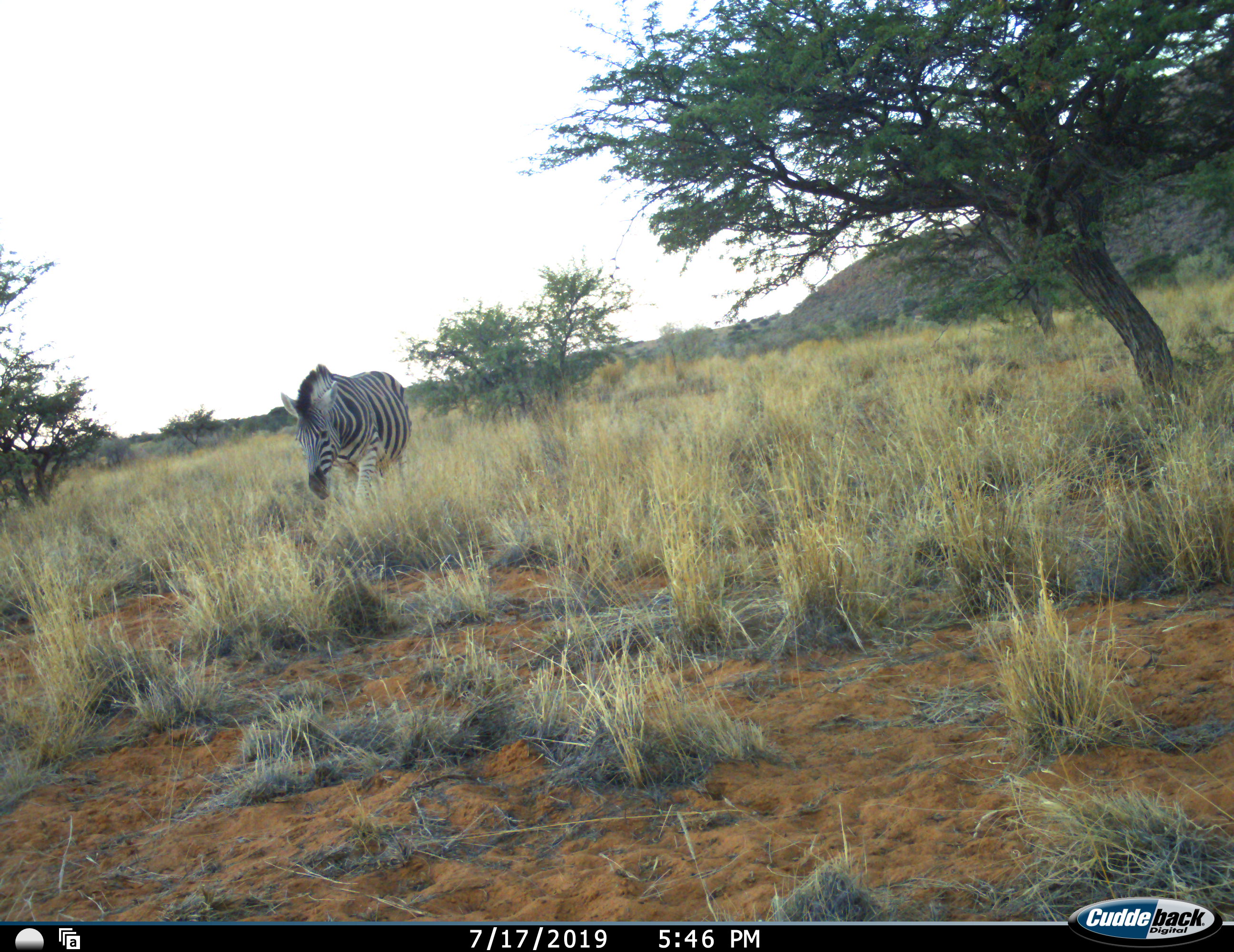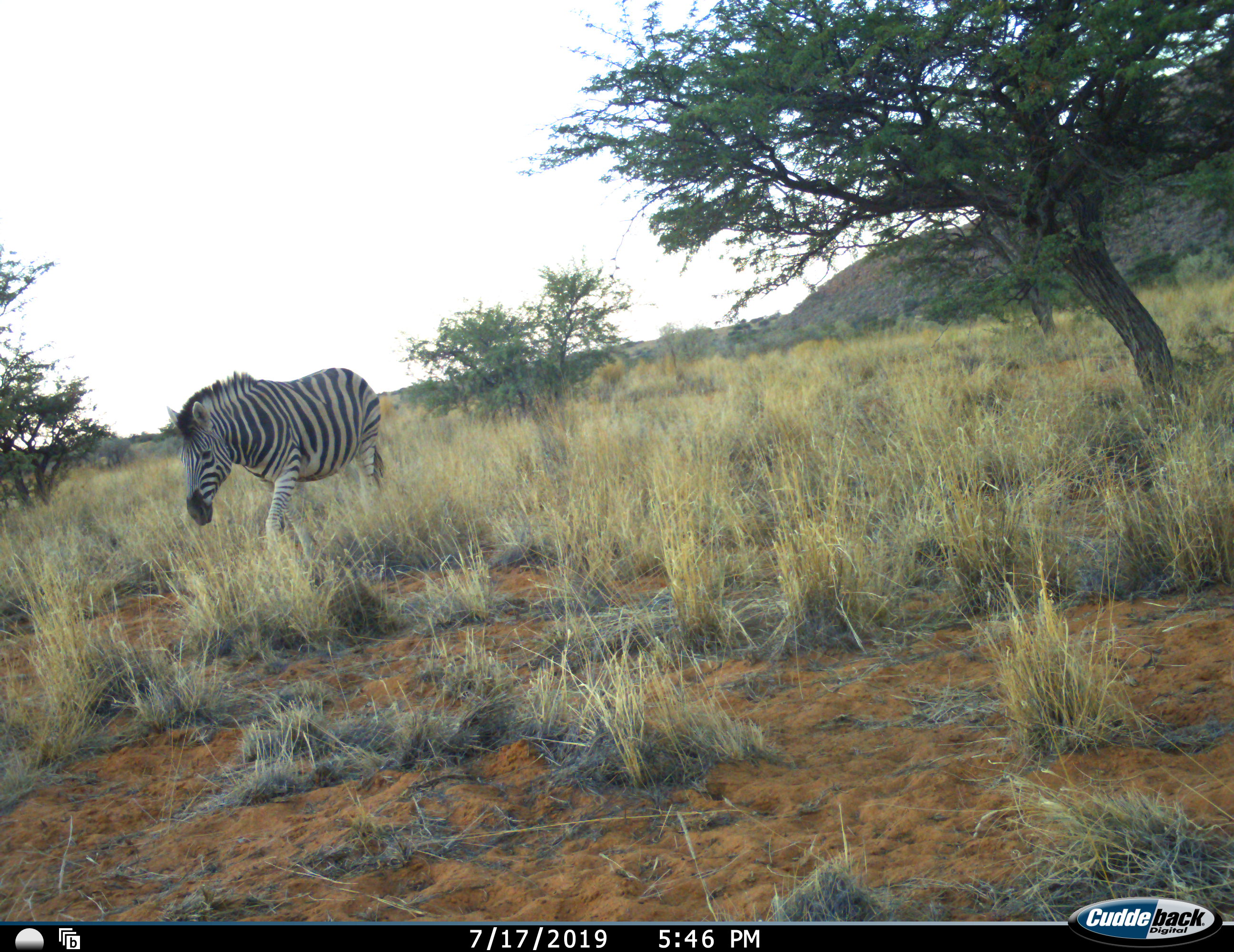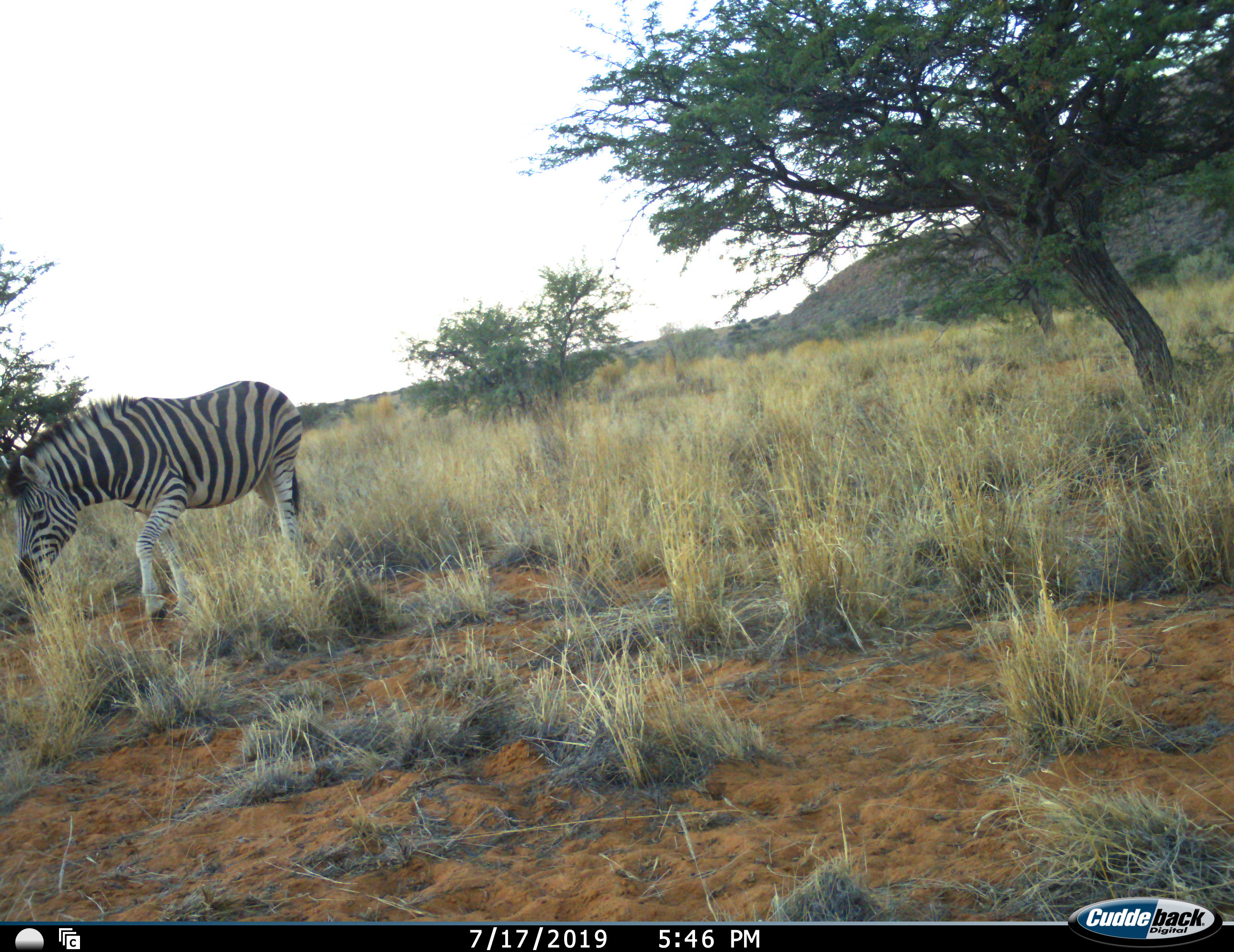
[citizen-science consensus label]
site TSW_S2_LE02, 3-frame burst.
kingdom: Animalia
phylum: Chordata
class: Mammalia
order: Perissodactyla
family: Equidae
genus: Equus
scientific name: Equus quagga burchellii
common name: burchell's zebra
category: zebraburchells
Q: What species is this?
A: Zebraburchells (burchell's zebra) (Equus quagga burchellii).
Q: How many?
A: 1.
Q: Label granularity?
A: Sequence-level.